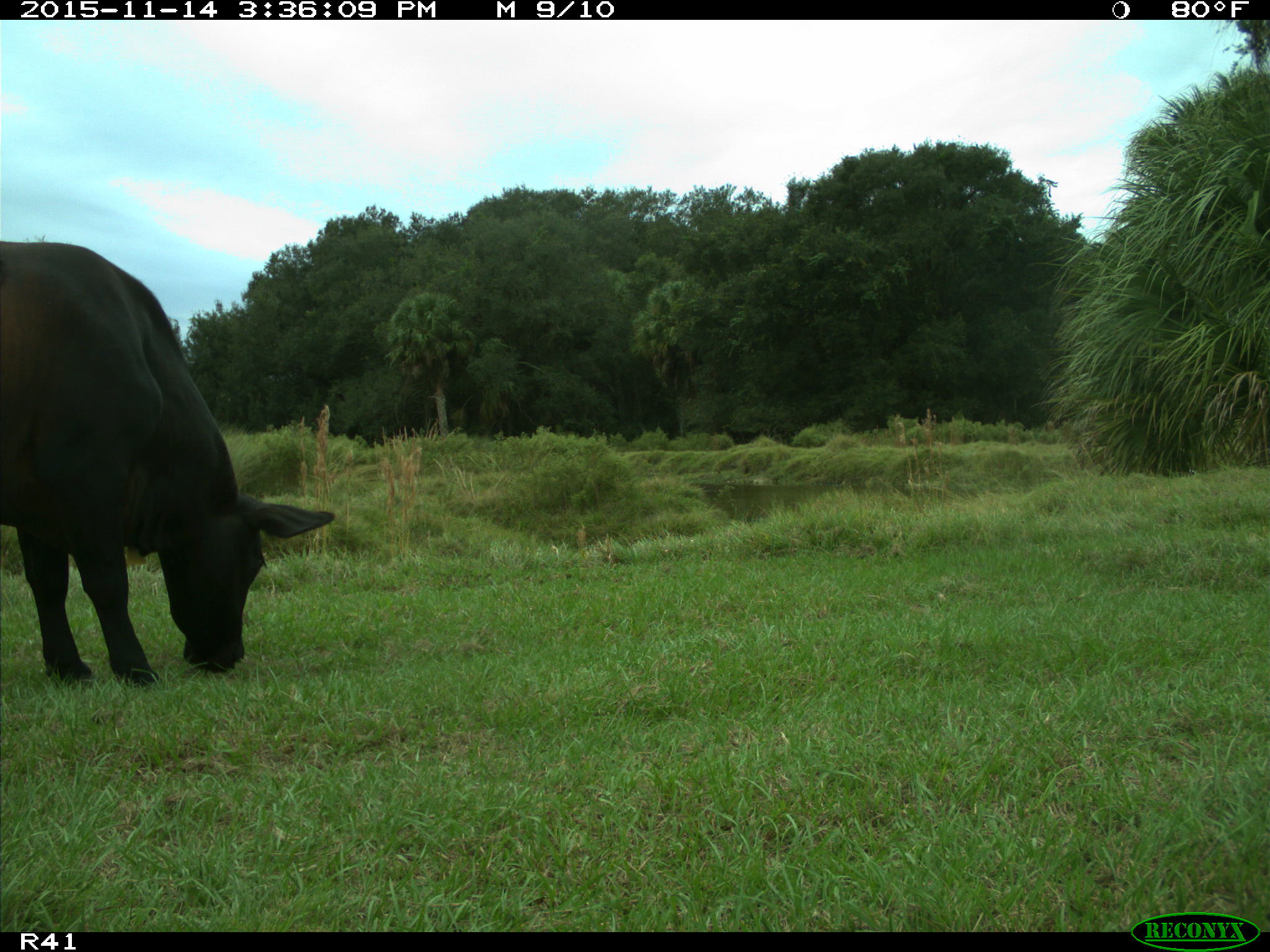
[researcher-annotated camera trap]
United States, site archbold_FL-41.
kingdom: Animalia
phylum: Chordata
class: Mammalia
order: Artiodactyla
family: Bovidae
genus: Bos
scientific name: Bos taurus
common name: domestic cow